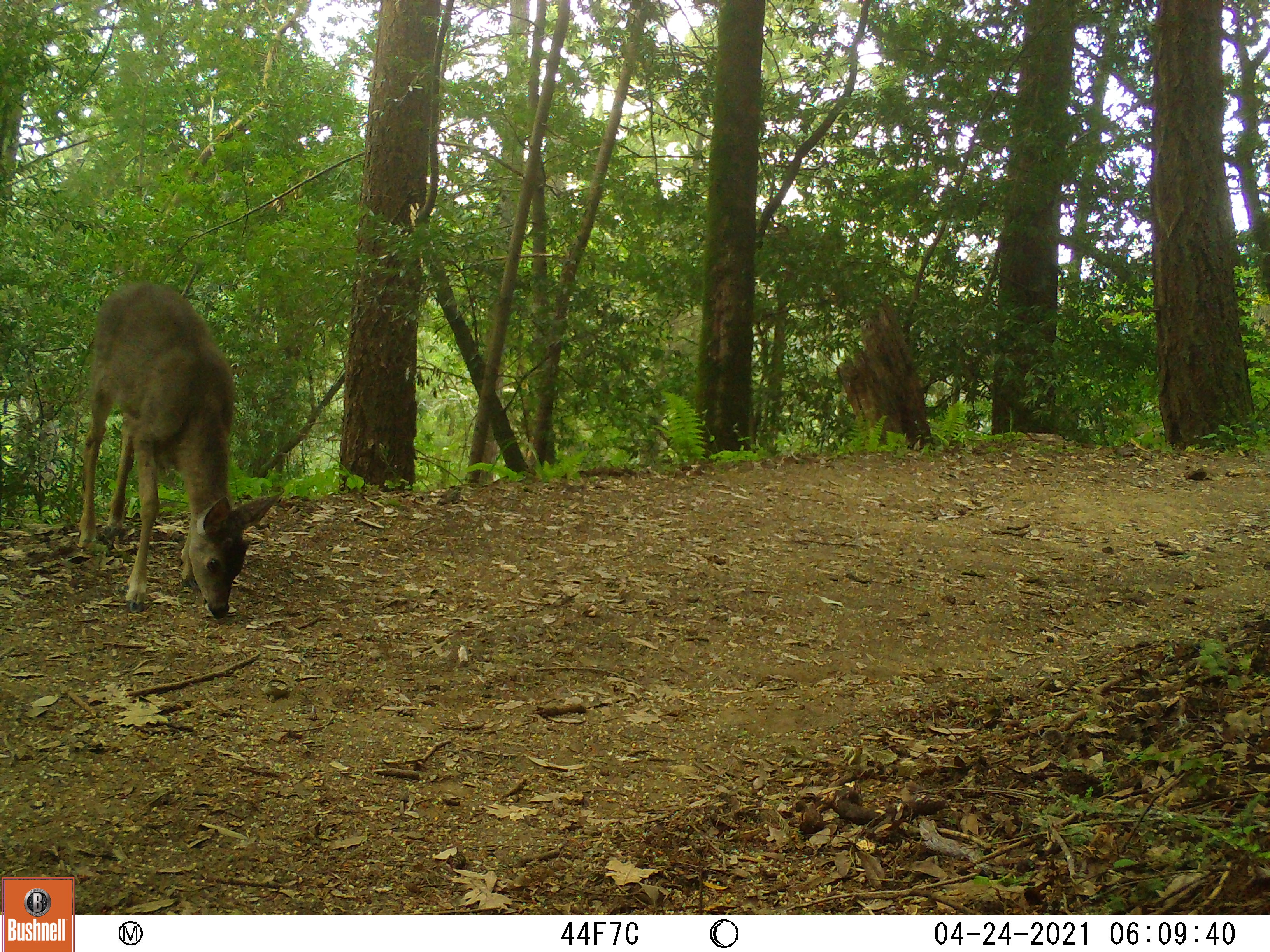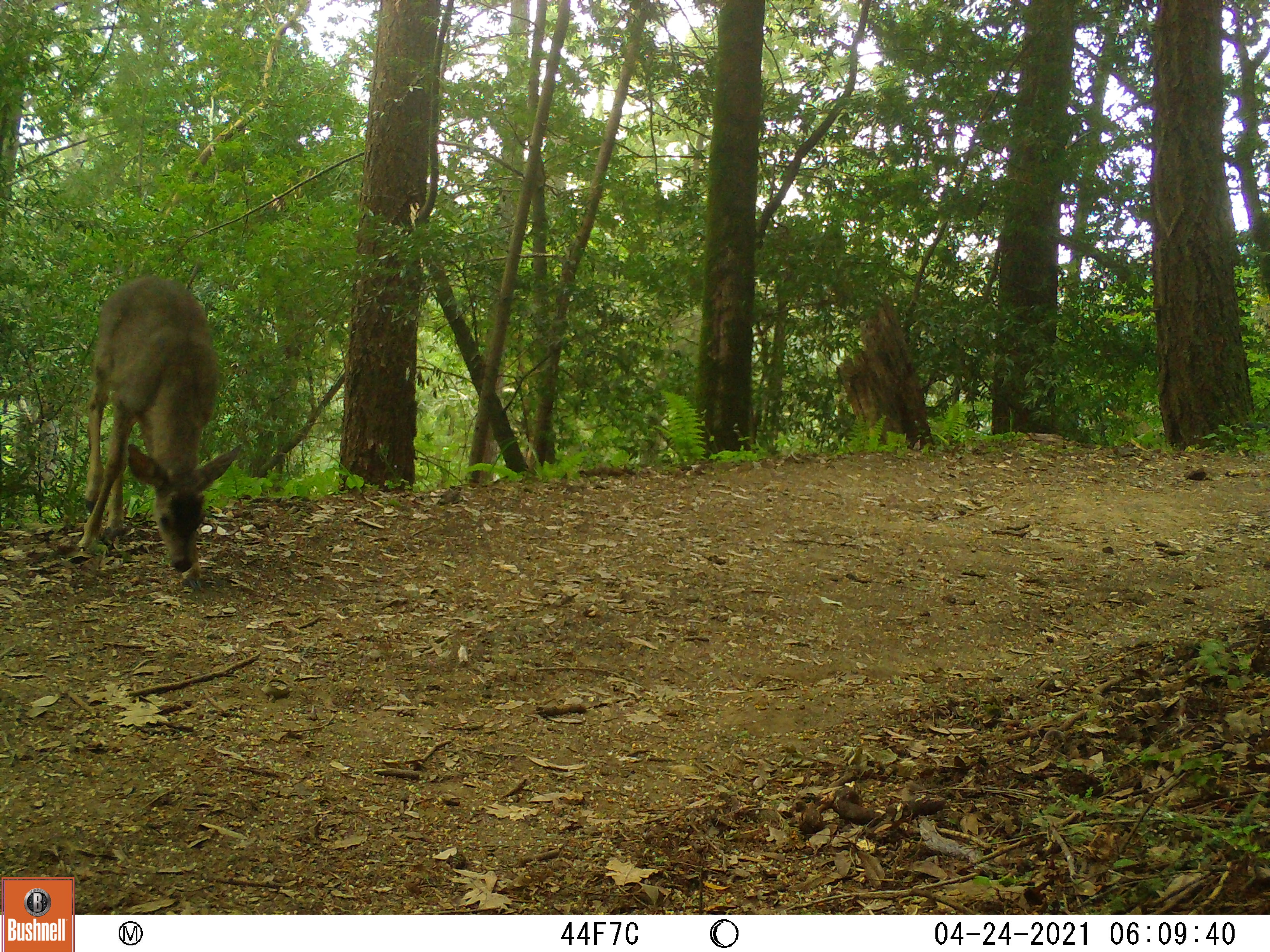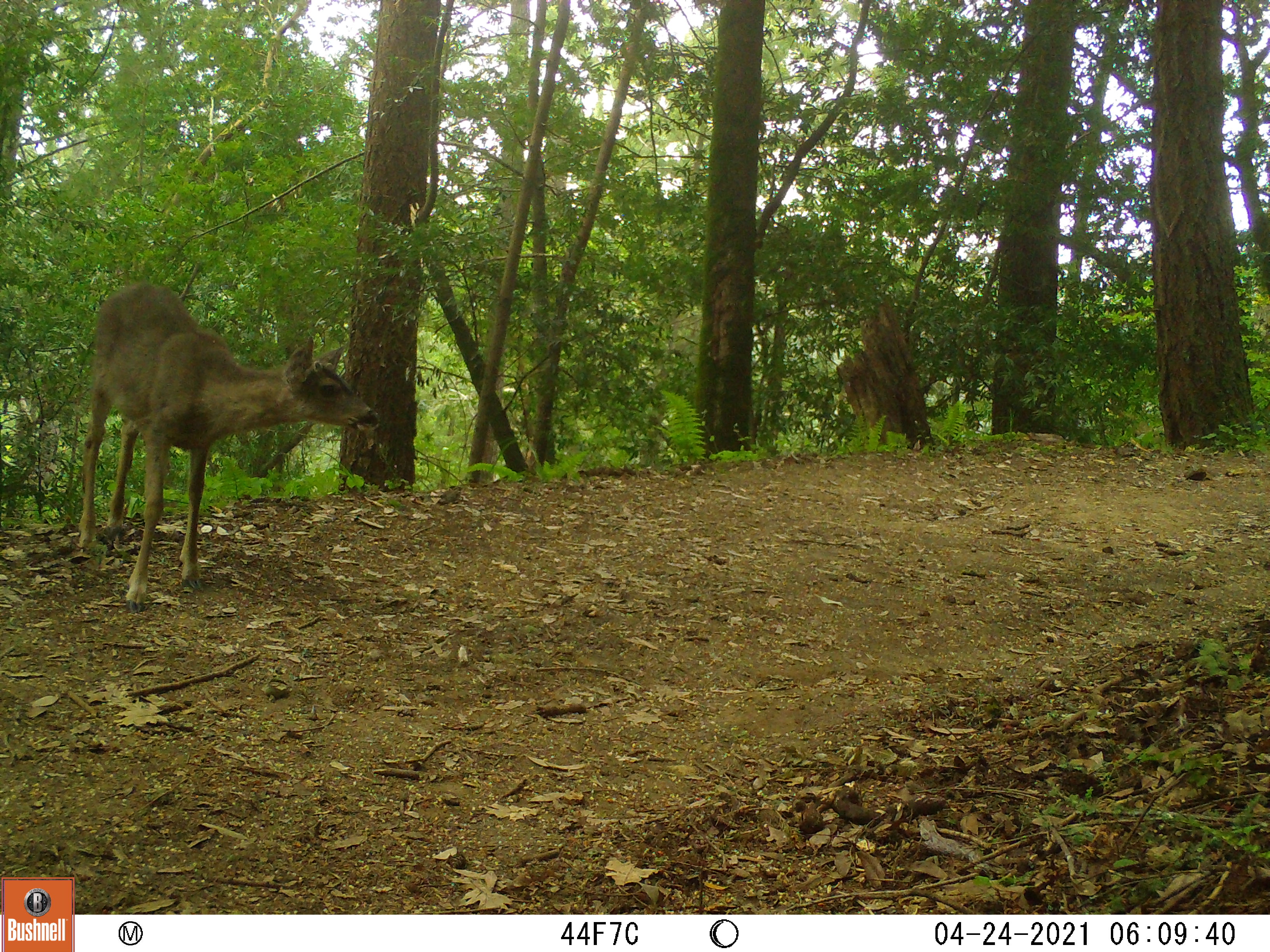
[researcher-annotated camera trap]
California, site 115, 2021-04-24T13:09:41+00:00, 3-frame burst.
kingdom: Animalia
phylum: Chordata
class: Mammalia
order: Artiodactyla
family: Cervidae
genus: Odocoileus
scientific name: Odocoileus hemionus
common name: mule deer